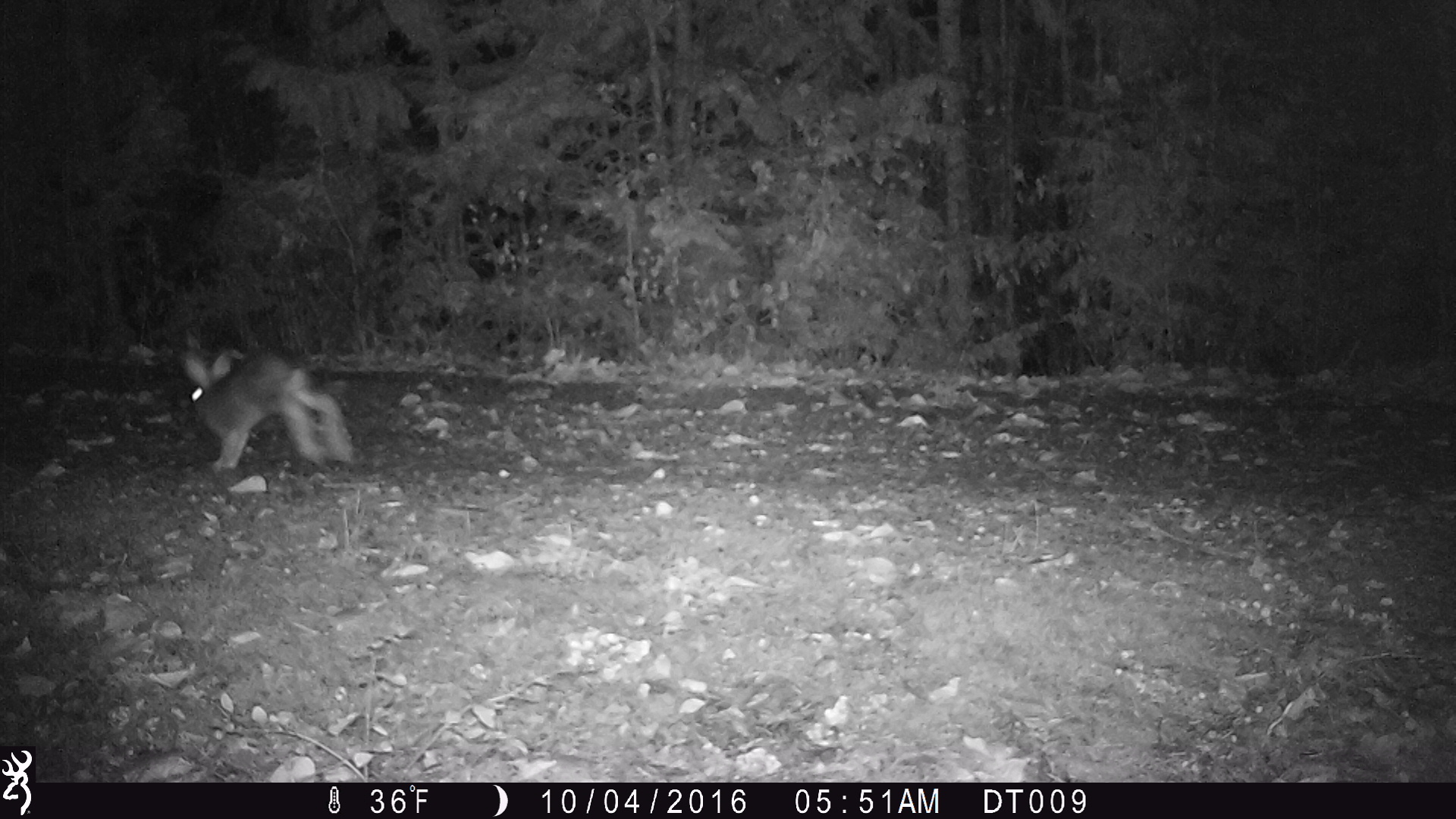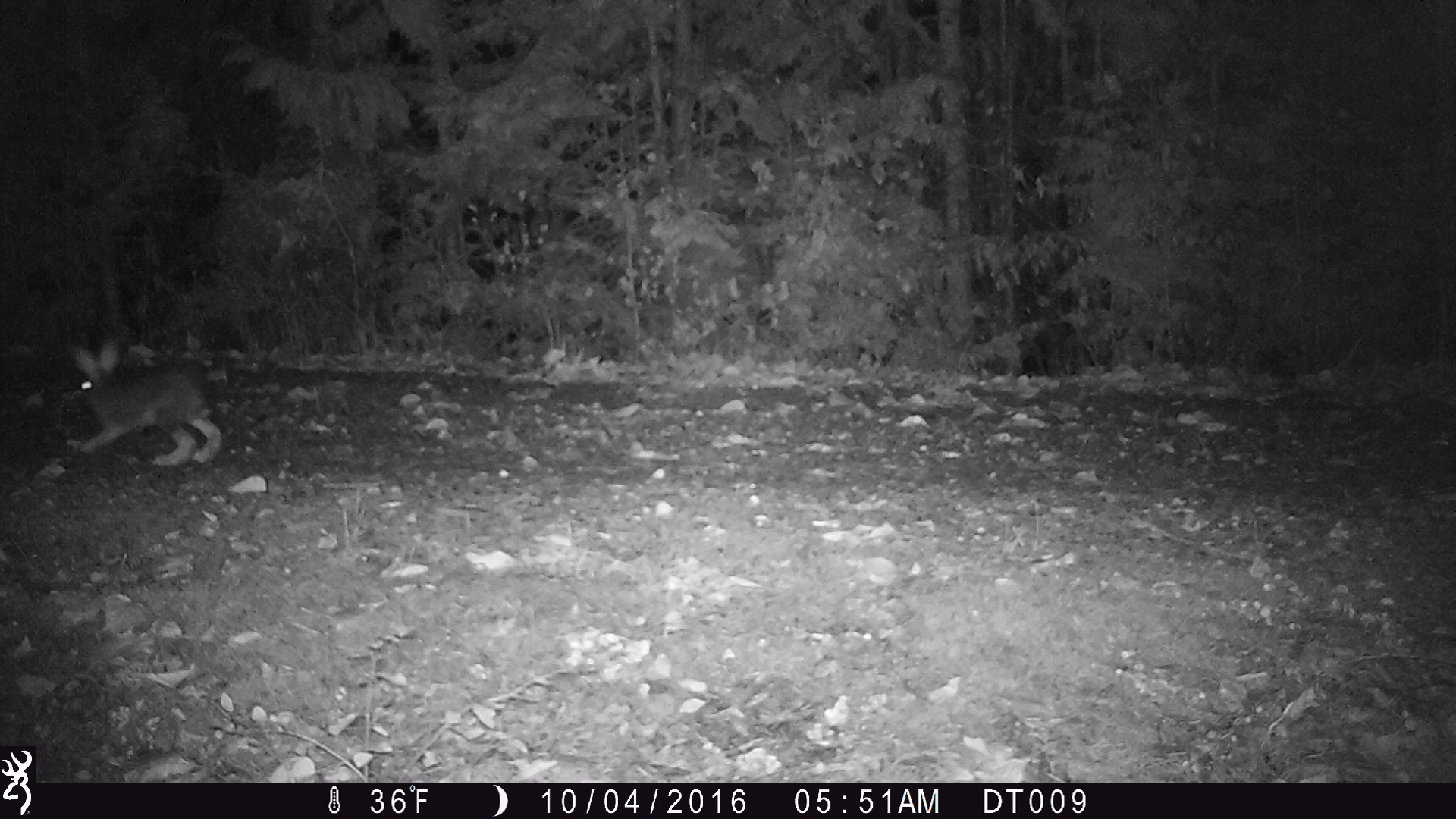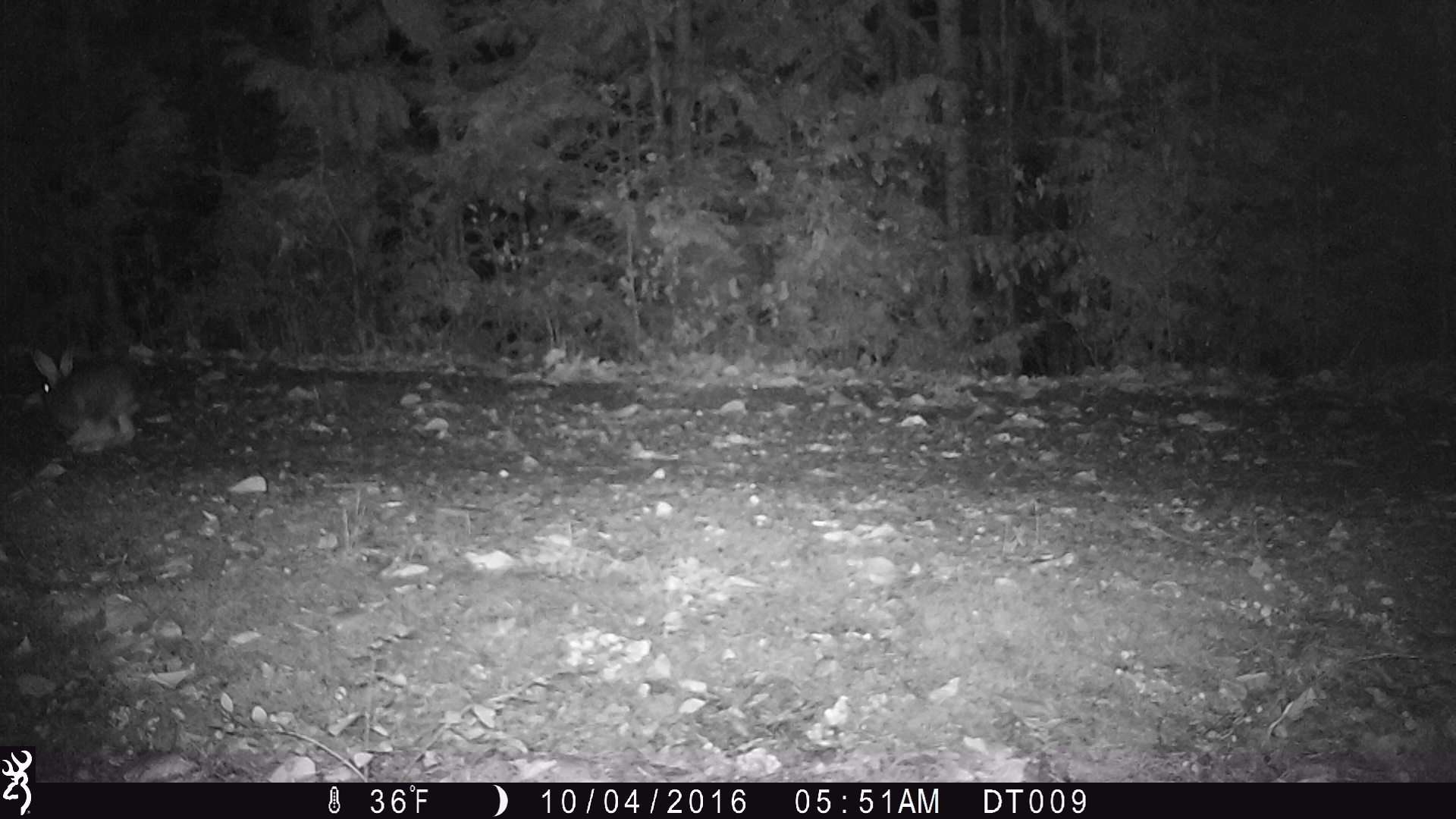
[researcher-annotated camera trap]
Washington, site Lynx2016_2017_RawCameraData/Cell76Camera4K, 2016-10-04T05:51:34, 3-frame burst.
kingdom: Animalia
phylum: Chordata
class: Mammalia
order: Lagomorpha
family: Leporidae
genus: Lepus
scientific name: Lepus americanus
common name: snowshoe hare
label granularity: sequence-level